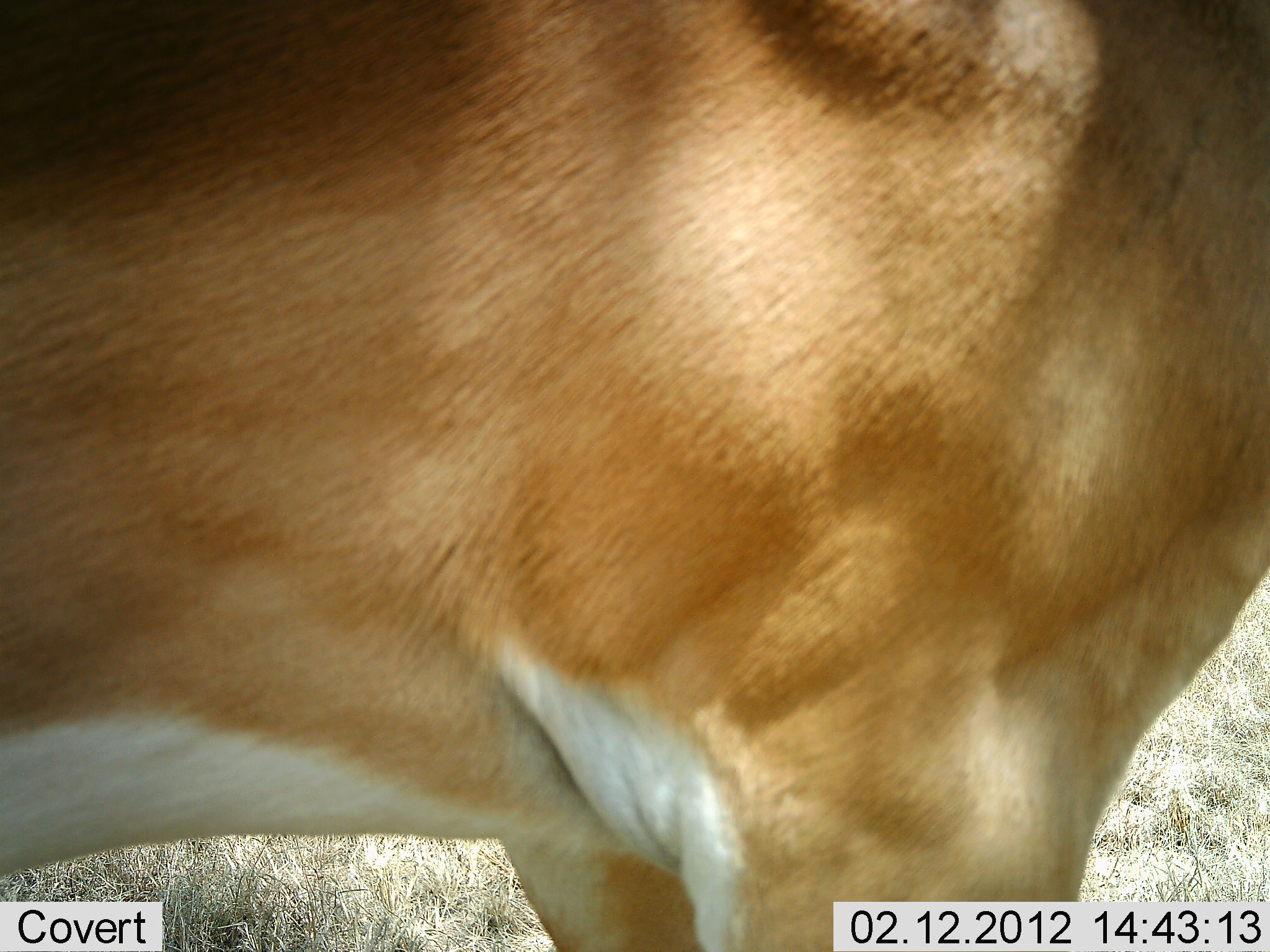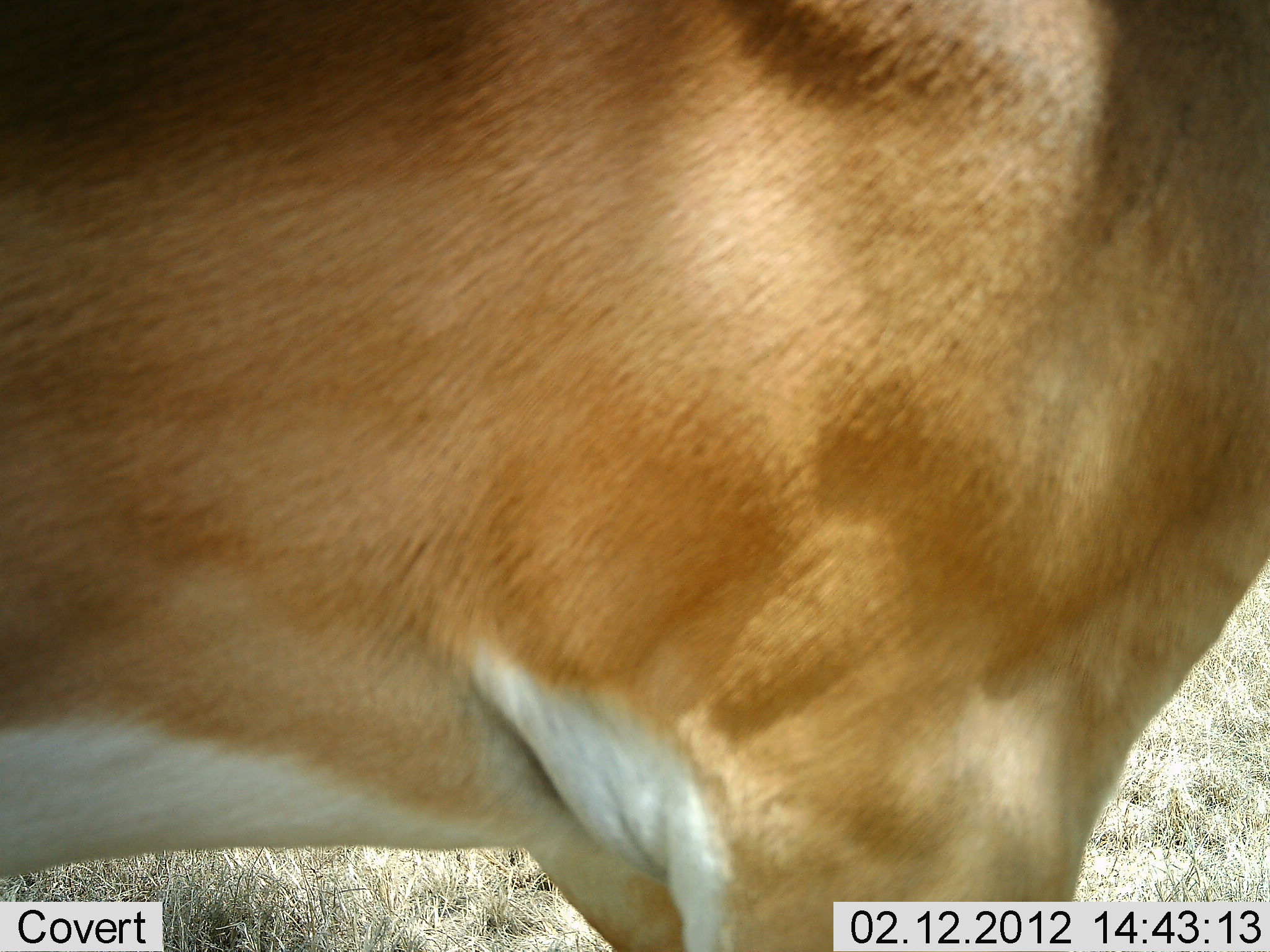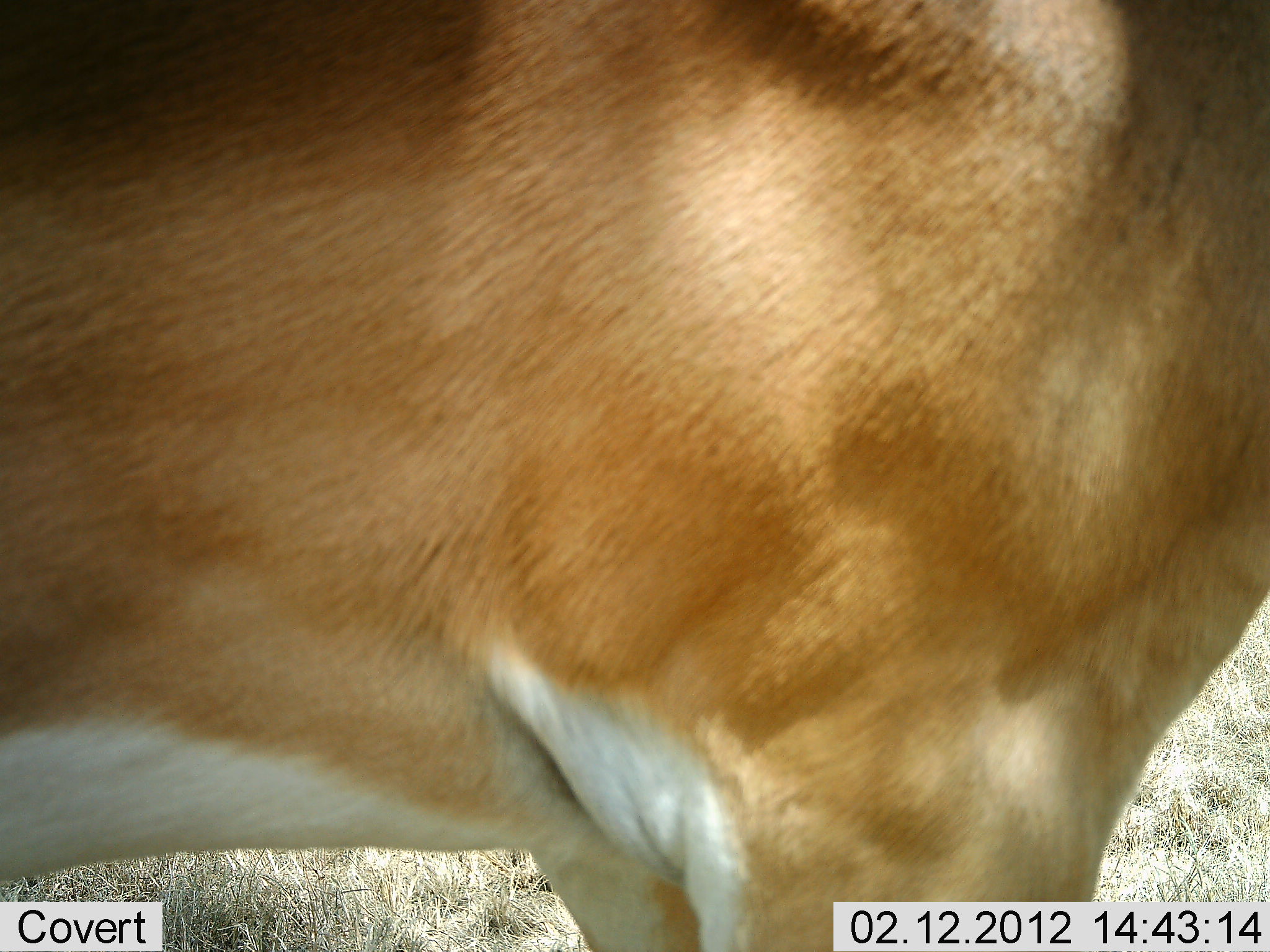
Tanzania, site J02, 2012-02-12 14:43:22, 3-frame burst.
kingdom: Animalia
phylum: Chordata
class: Mammalia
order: Artiodactyla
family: Bovidae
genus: Nanger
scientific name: Nanger granti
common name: grant's gazelle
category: gazellegrants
Gazellegrants (grant's gazelle) (Nanger granti), count 1. Behavior (volunteer vote fractions): standing 100%, resting 0%, moving 0%, interacting 0%. Young present (vote fraction): 0%. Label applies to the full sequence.